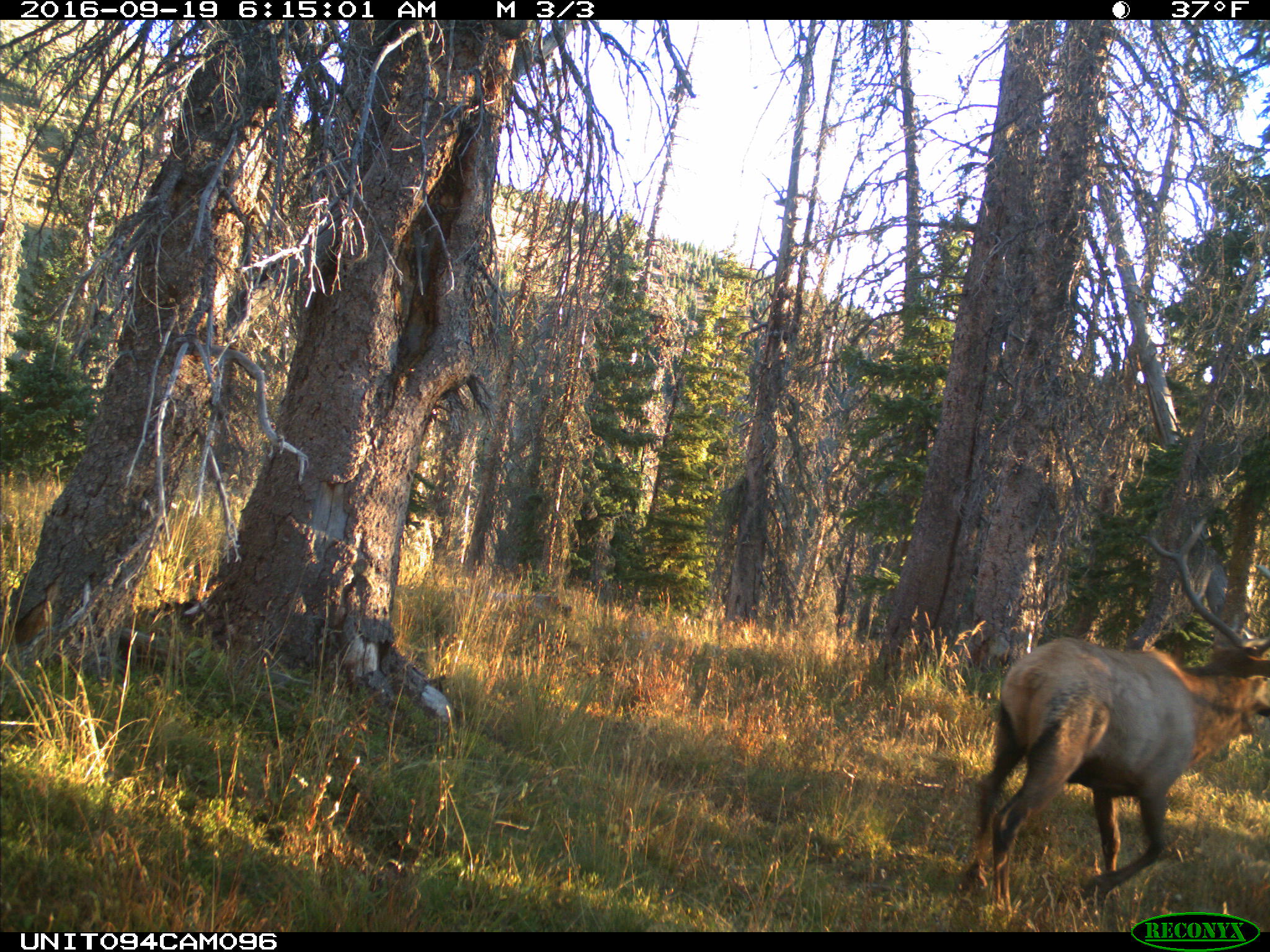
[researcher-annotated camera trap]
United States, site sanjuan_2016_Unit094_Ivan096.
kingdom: Animalia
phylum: Chordata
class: Mammalia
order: Artiodactyla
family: Cervidae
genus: Cervus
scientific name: Cervus elaphus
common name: red deer